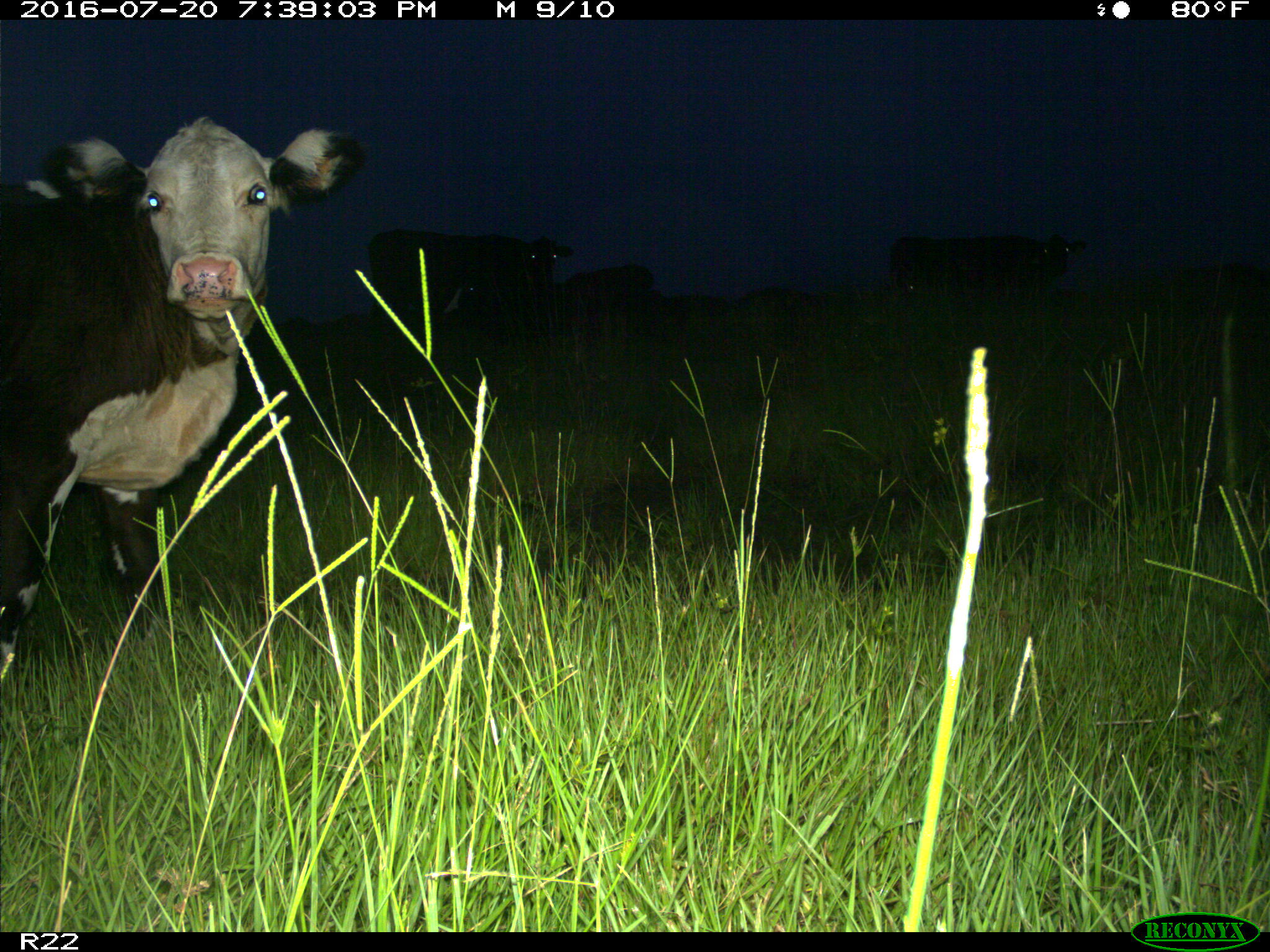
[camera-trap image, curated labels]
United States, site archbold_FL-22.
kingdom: Animalia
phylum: Chordata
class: Mammalia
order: Artiodactyla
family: Bovidae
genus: Bos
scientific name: Bos taurus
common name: domestic cow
Bos taurus (domestic cow).